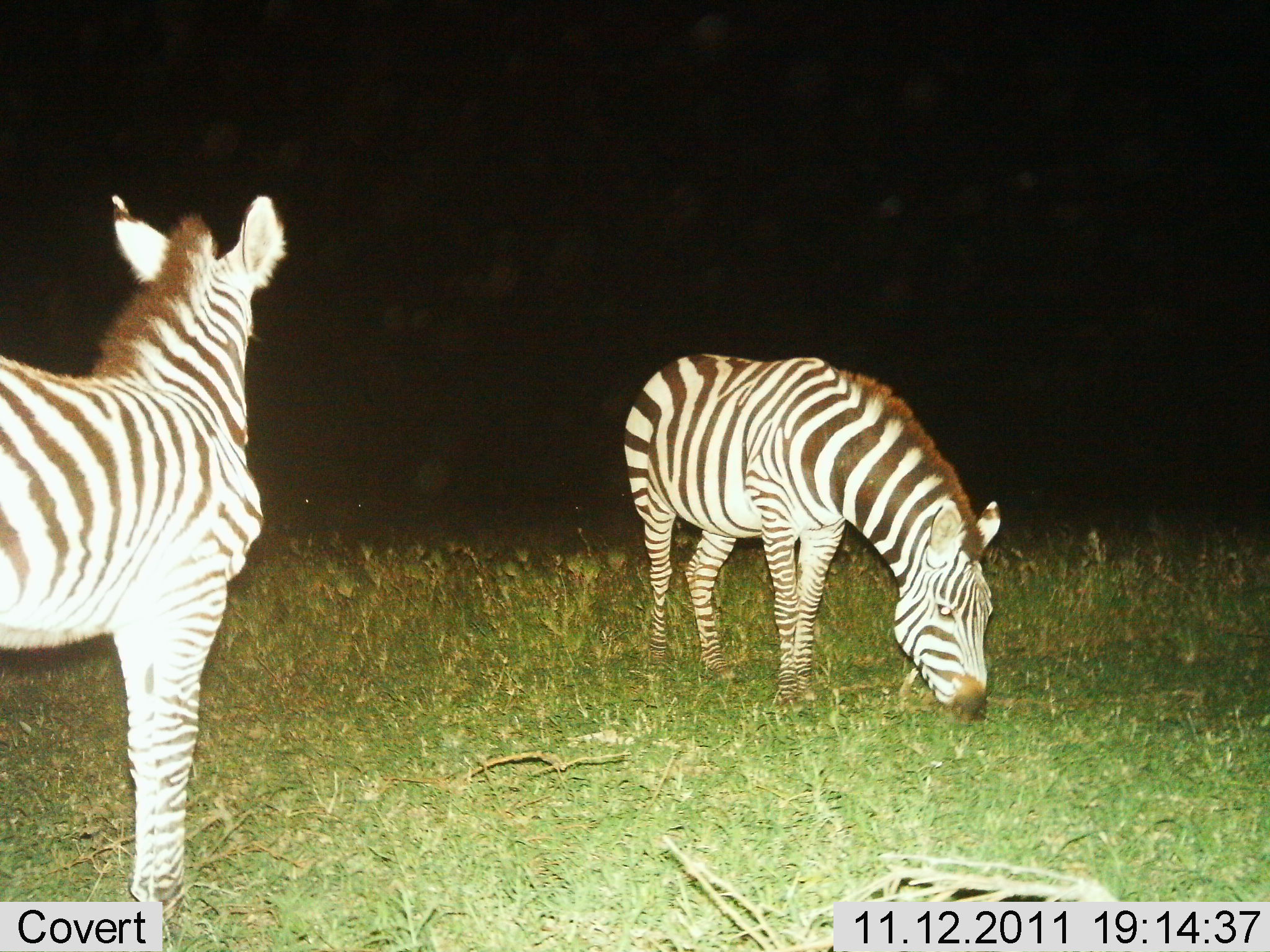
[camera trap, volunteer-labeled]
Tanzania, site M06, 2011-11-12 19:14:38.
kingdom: Animalia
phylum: Chordata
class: Mammalia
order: Perissodactyla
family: Equidae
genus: Equus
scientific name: Equus quagga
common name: plains zebra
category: zebra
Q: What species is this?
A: Zebra (plains zebra) (Equus quagga).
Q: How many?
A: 2.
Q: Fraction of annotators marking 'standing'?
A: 81%.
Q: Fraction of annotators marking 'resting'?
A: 0%.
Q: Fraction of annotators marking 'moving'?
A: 6%.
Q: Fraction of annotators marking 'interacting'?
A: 0%.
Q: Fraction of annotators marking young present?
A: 12%.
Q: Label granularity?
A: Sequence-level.